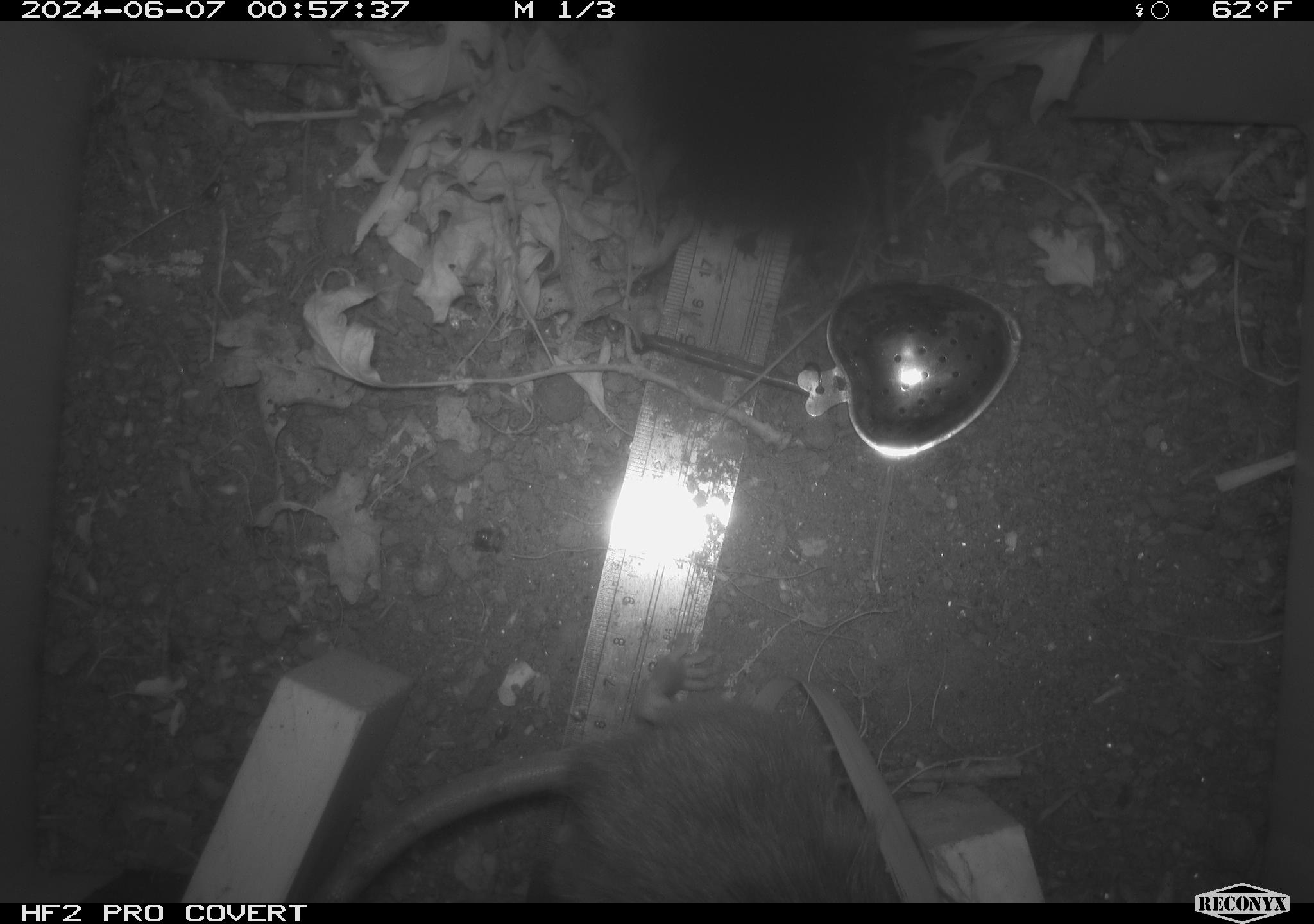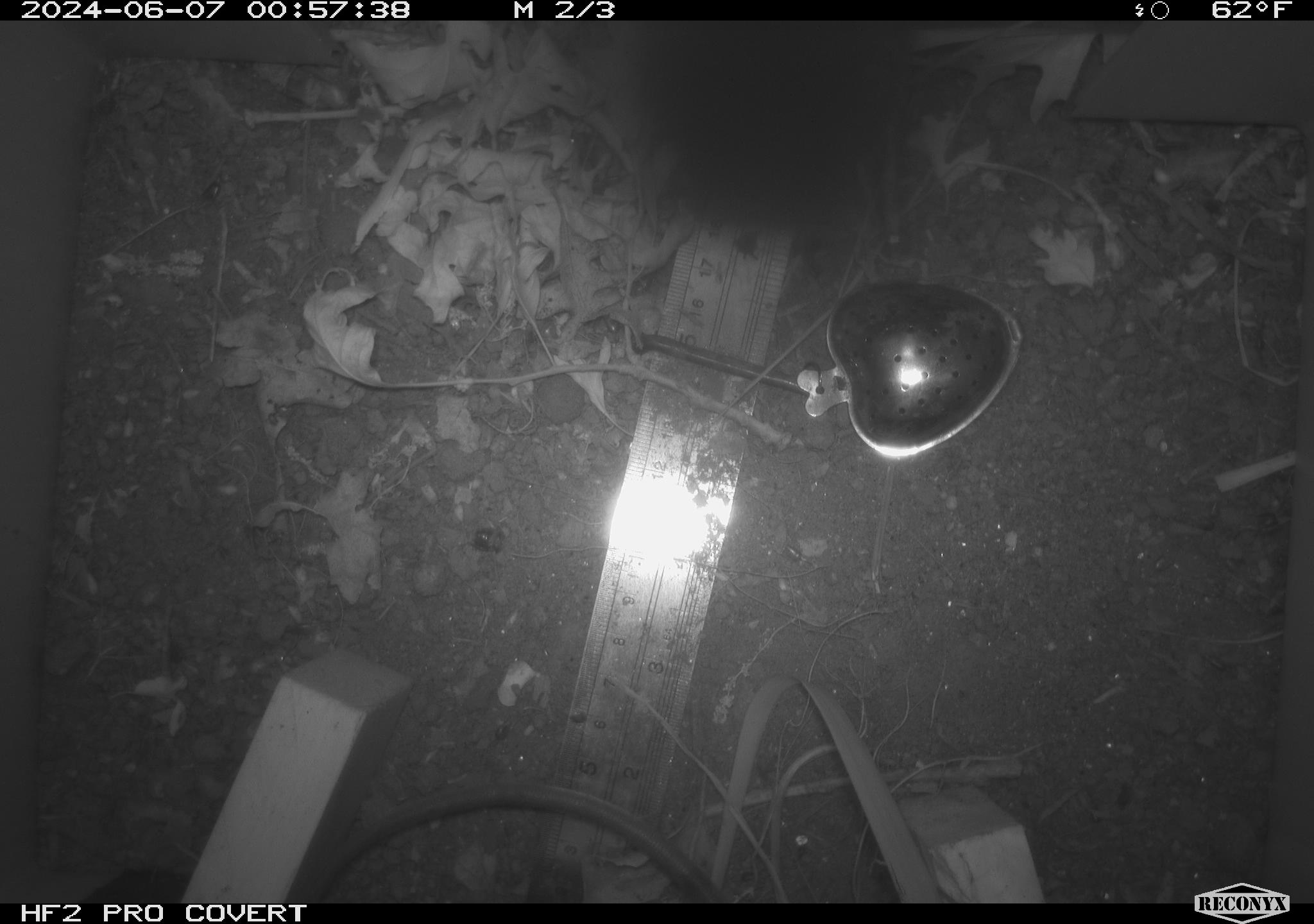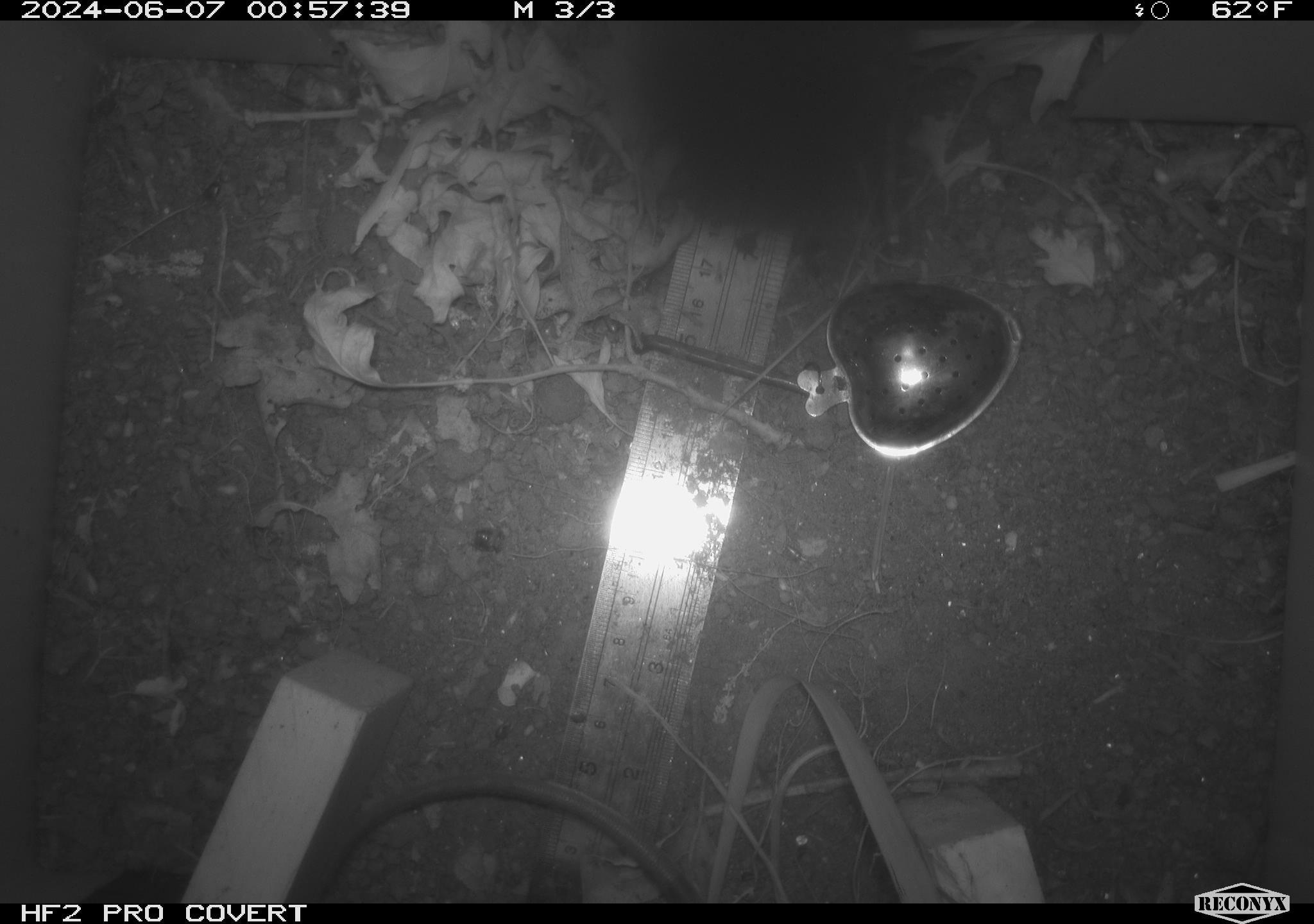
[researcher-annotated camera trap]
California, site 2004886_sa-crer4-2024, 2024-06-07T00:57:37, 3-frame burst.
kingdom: Animalia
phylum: Chordata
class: Mammalia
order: Rodentia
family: Muridae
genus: Rattus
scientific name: Rattus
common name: rat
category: rattus species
Rattus species (rat) (Rattus).